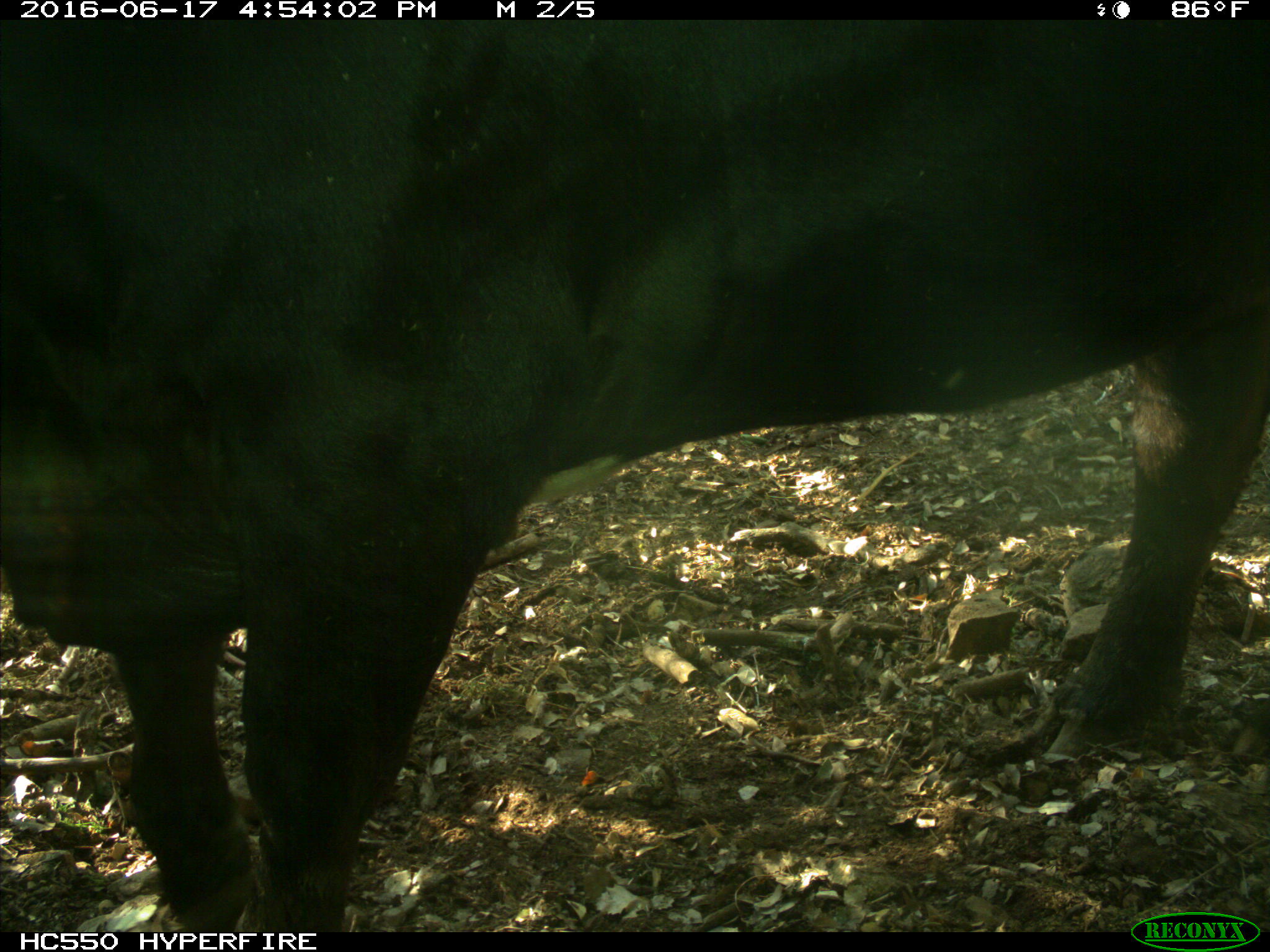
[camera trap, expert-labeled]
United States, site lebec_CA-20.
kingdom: Animalia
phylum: Chordata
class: Mammalia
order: Artiodactyla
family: Bovidae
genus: Bos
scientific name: Bos taurus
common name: domestic cow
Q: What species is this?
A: Bos taurus (domestic cow).